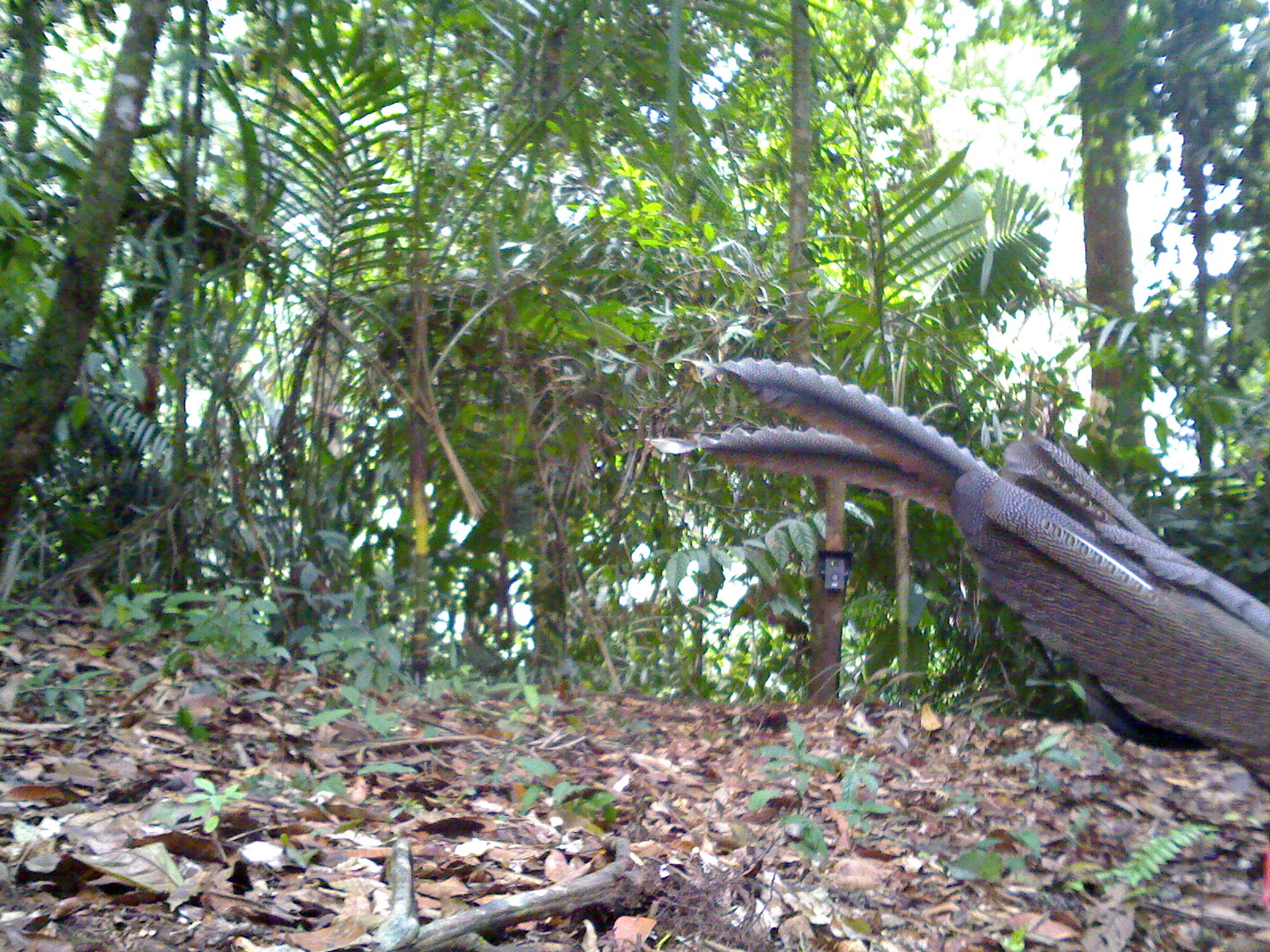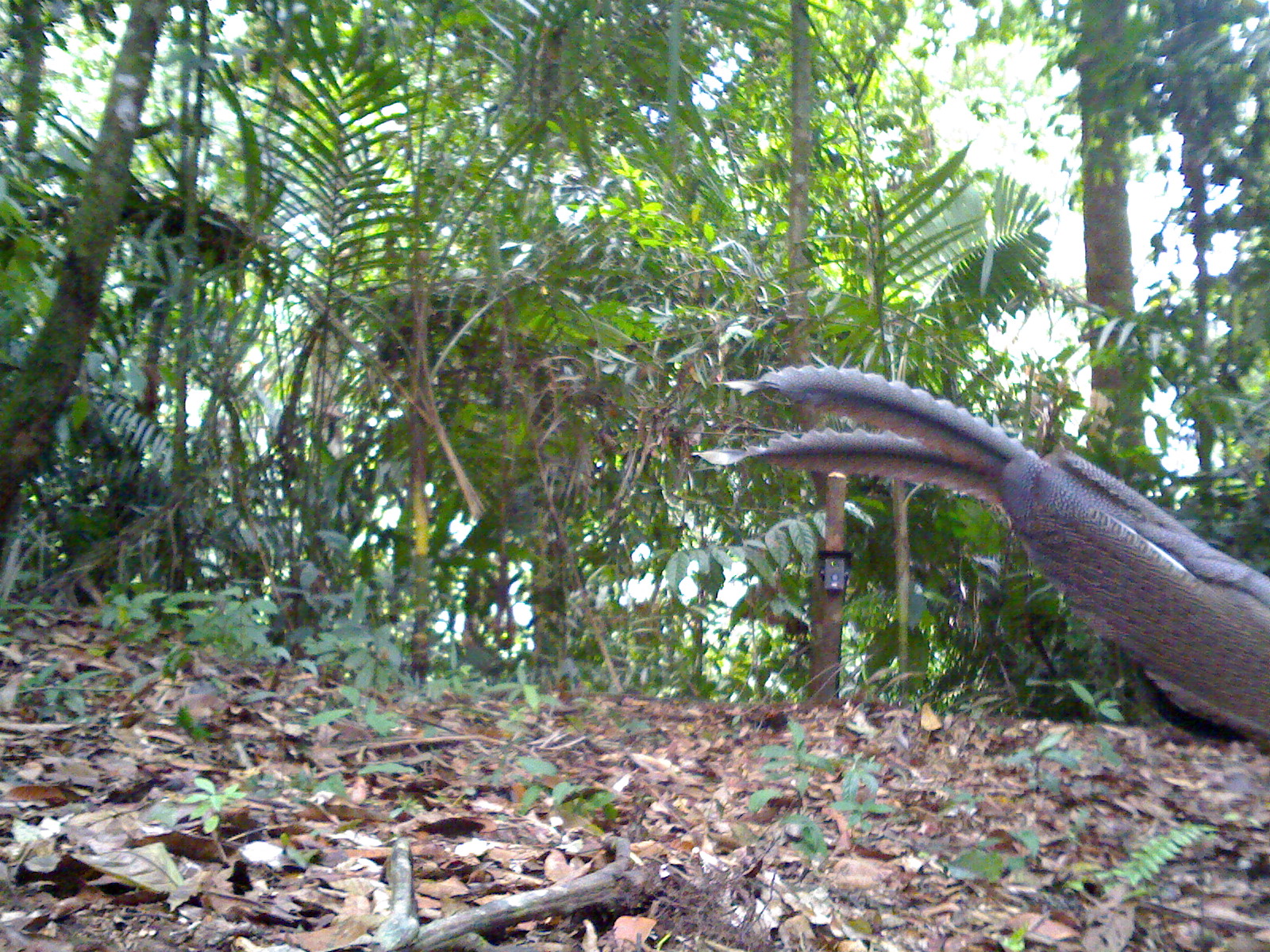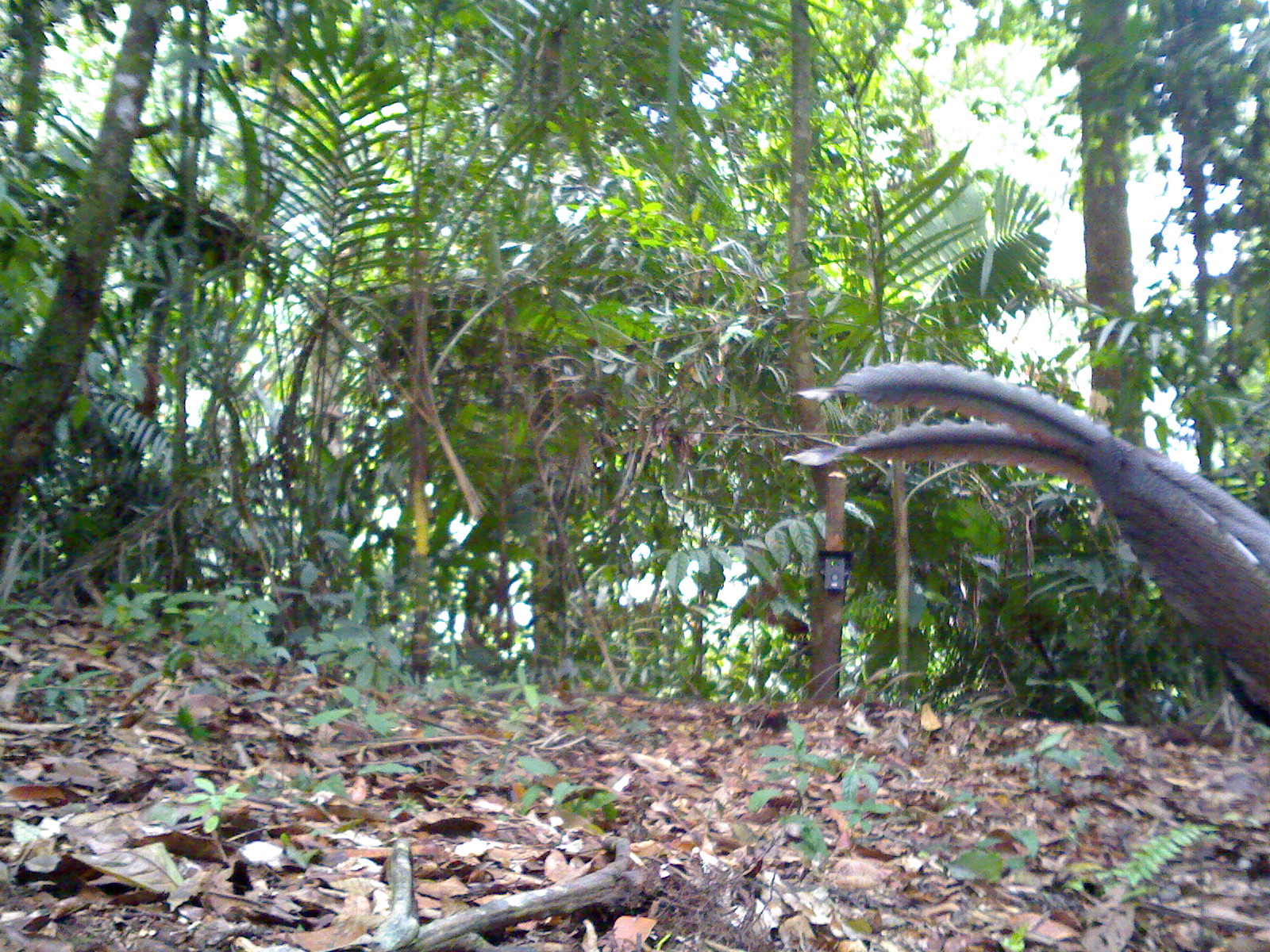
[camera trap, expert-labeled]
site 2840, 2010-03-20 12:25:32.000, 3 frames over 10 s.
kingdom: Animalia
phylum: Chordata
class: Aves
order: Galliformes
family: Phasianidae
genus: Argusianus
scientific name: Argusianus argus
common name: great argus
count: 1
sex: female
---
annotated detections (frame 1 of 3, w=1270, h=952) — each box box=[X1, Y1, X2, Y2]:
argusianus argus: box=[640, 353, 1270, 906]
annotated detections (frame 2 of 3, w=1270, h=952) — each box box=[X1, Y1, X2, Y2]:
argusianus argus: box=[688, 363, 1264, 752]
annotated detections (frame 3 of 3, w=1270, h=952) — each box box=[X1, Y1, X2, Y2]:
argusianus argus: box=[779, 361, 1270, 720]